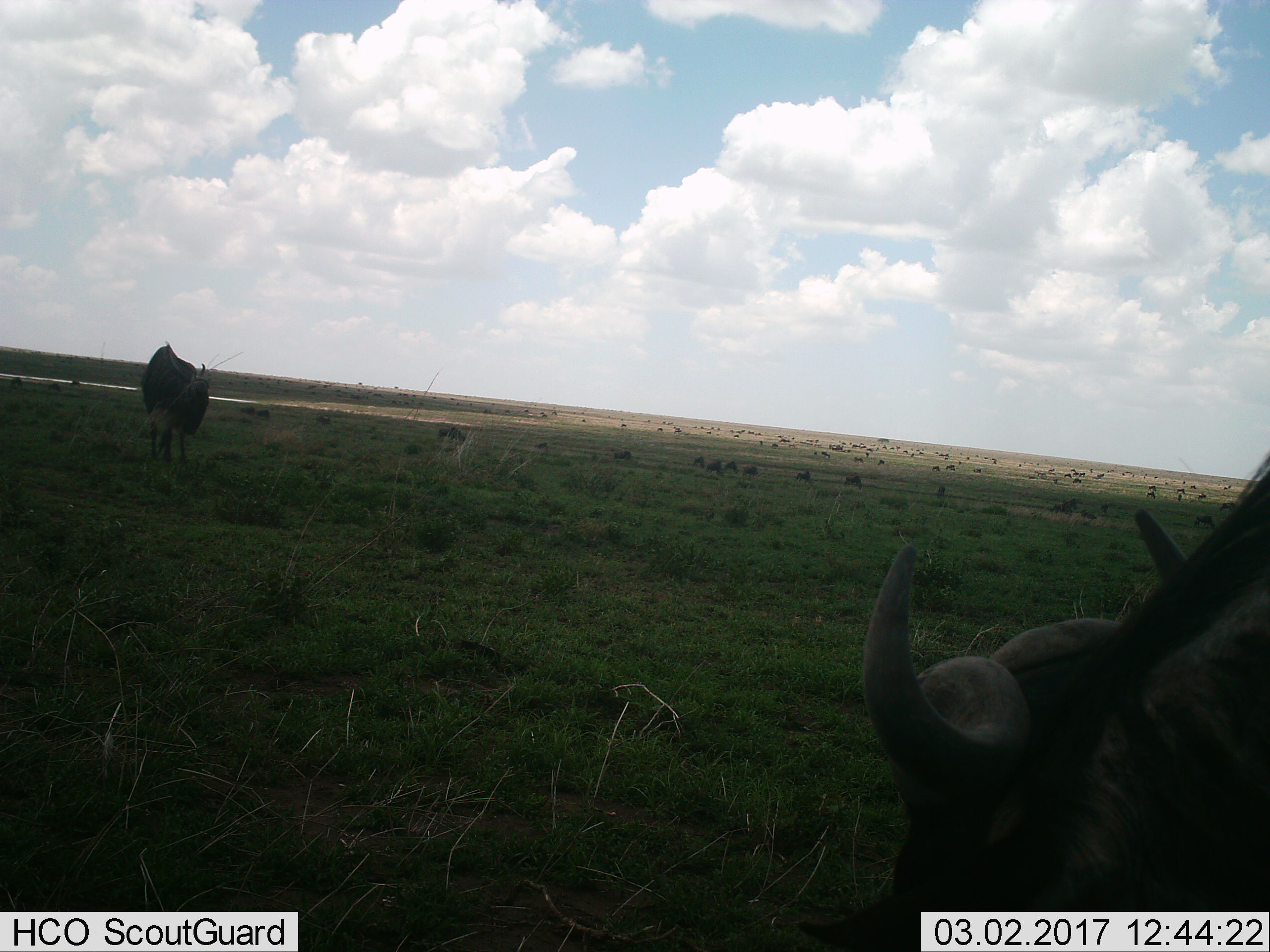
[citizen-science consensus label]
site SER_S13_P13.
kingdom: Animalia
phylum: Chordata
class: Mammalia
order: Artiodactyla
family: Bovidae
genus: Connochaetes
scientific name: Connochaetes taurinus taurinus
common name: blue wildebeest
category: wildebeestblue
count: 51+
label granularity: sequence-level